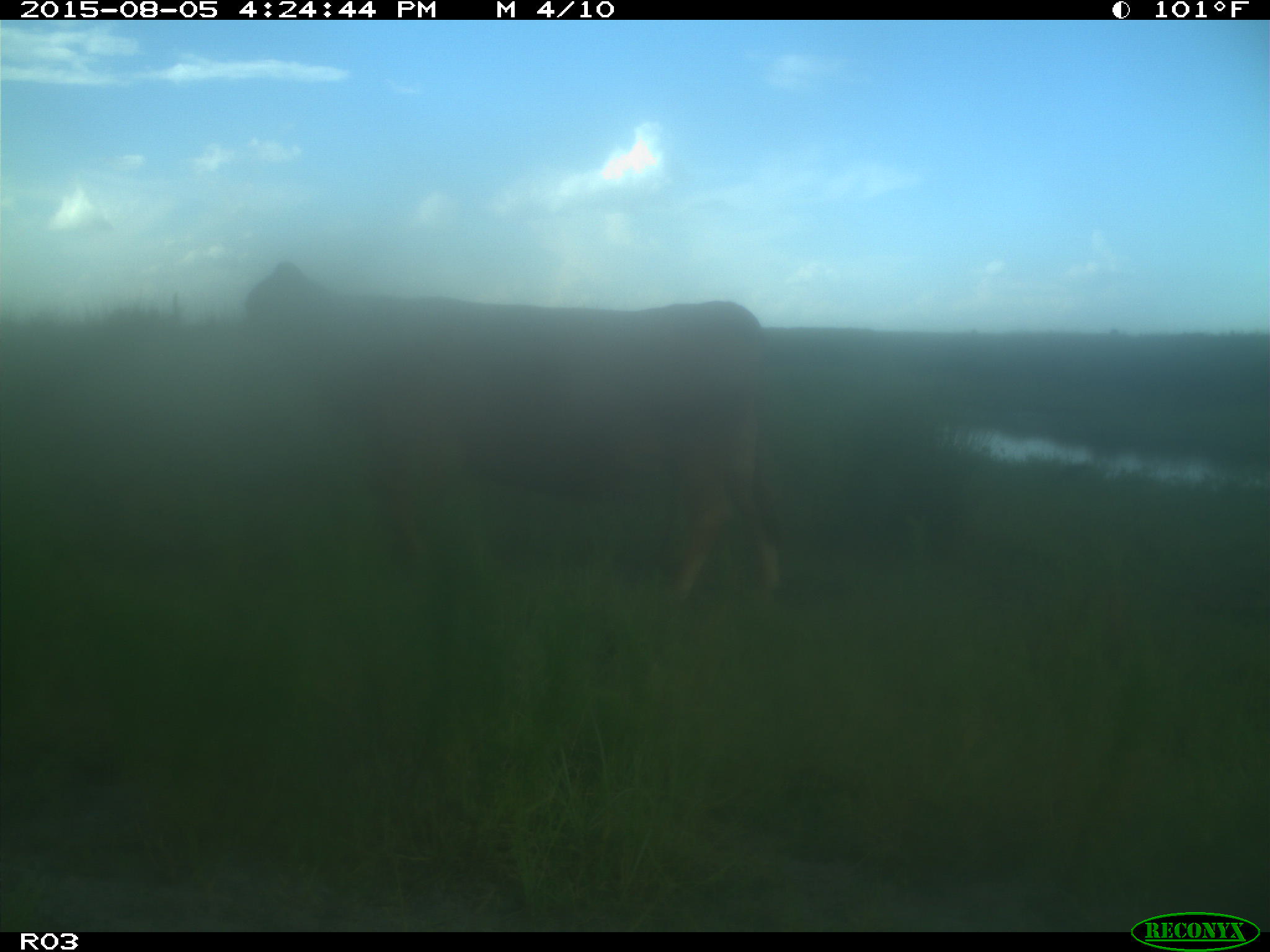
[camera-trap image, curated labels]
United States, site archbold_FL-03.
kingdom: Animalia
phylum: Chordata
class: Mammalia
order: Artiodactyla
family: Bovidae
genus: Bos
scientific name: Bos taurus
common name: domestic cow